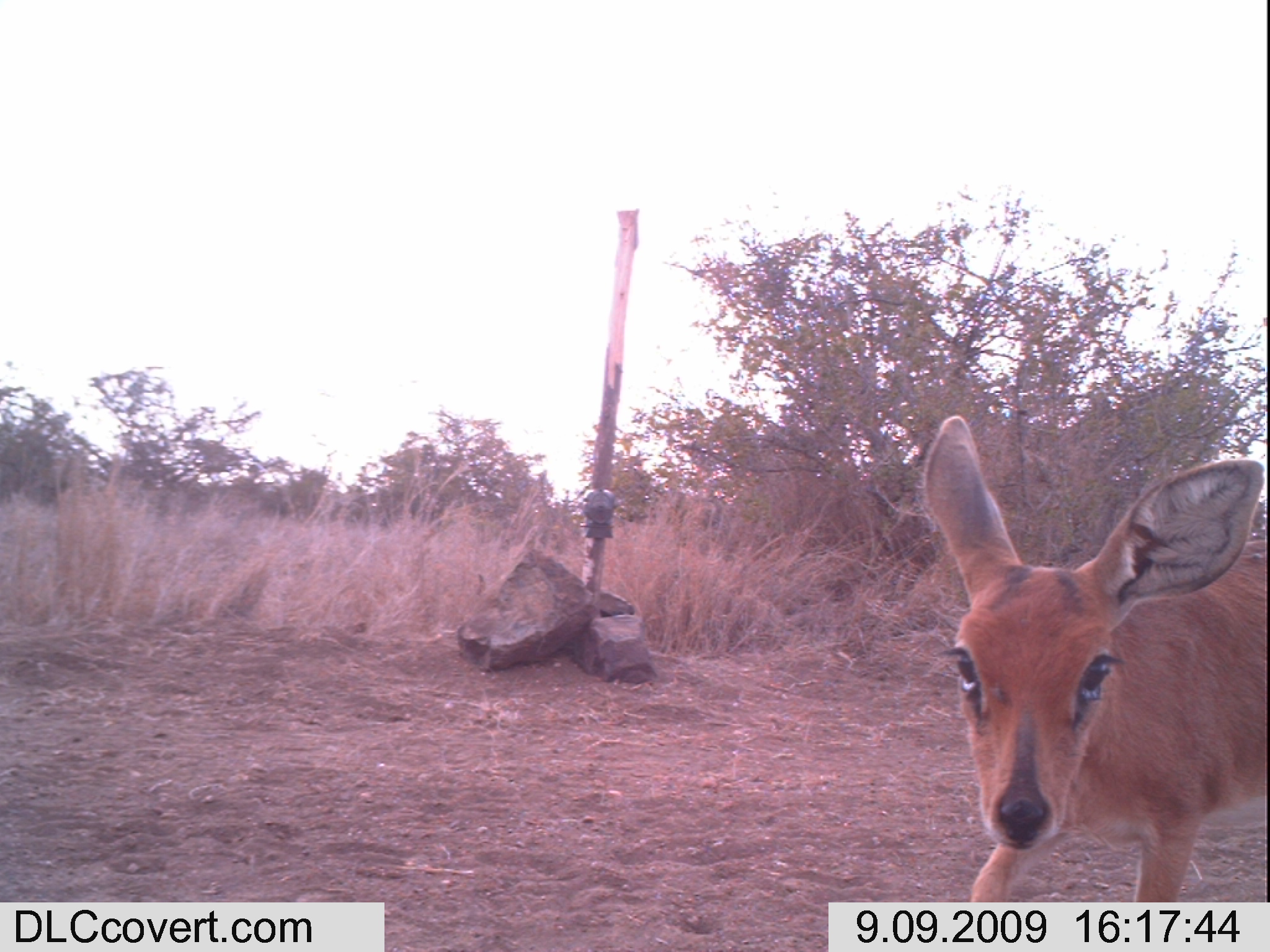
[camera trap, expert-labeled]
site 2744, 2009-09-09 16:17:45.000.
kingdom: Animalia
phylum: Chordata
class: Mammalia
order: Artiodactyla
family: Bovidae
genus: Raphicerus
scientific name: Raphicerus campestris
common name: steenbok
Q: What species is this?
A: Raphicerus campestris (steenbok).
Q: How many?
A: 1.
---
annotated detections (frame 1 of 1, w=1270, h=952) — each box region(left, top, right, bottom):
raphicerus campestris: region(922, 415, 1270, 902)